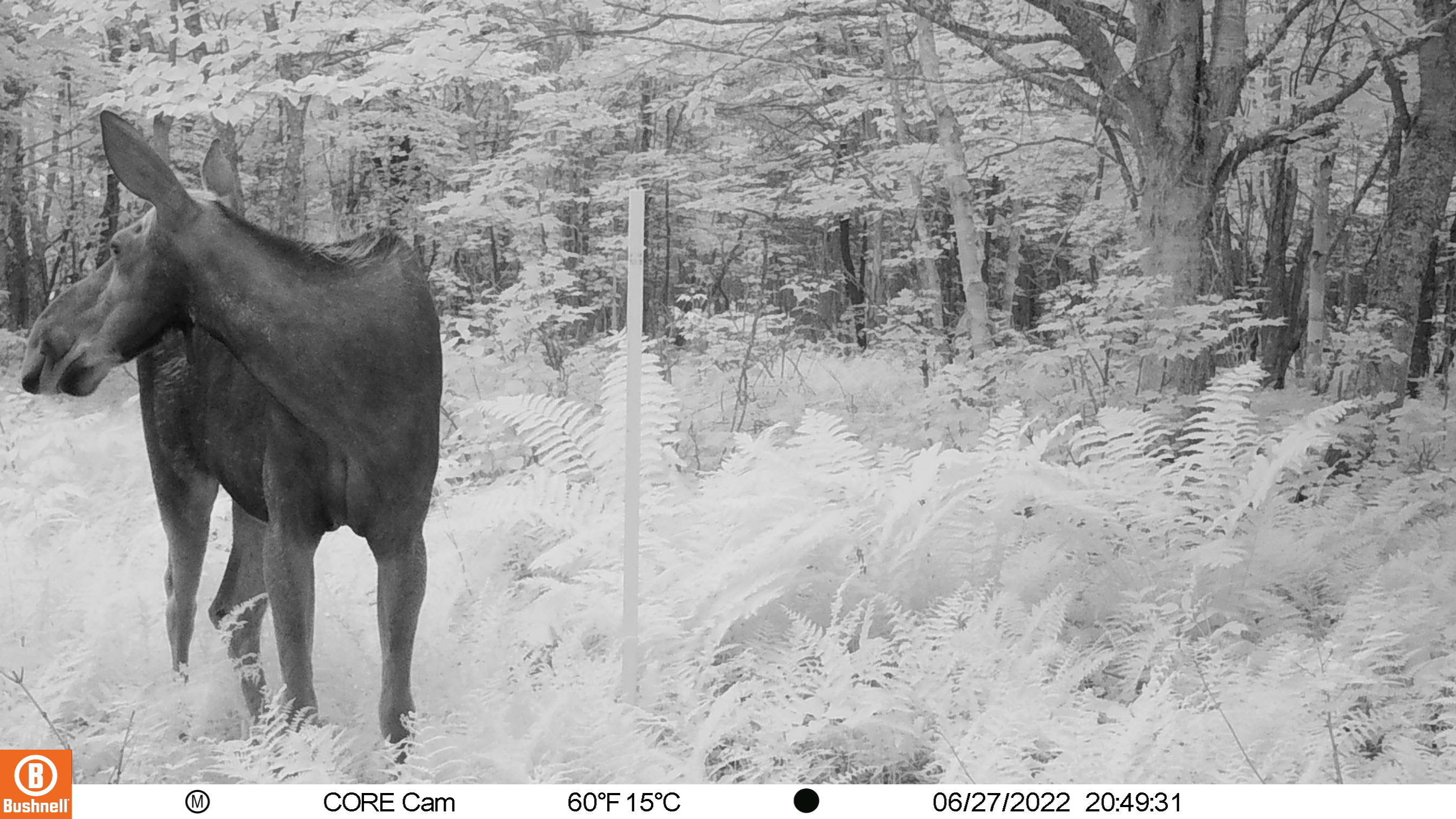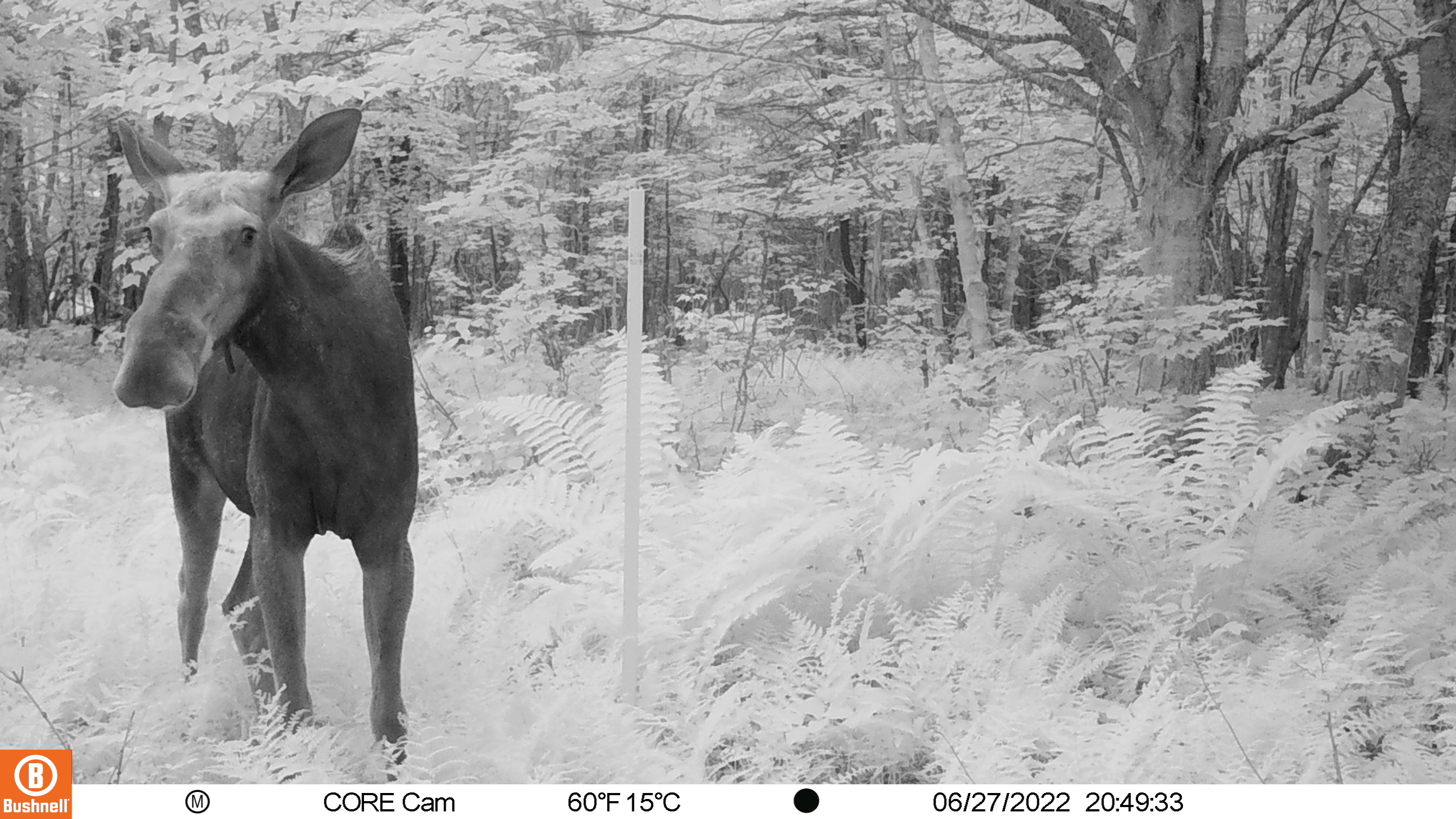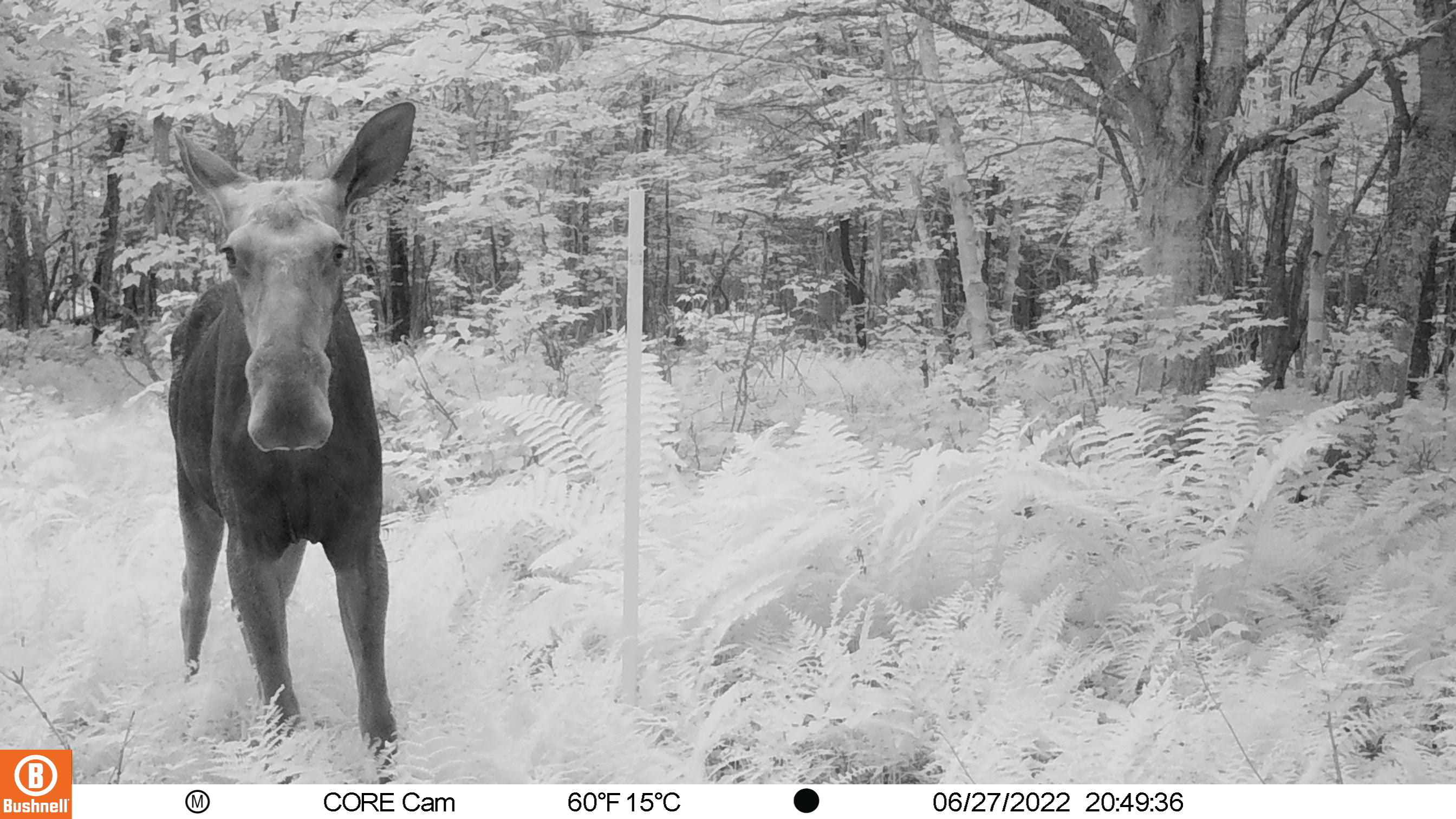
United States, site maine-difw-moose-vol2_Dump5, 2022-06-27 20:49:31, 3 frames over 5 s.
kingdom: Animalia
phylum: Chordata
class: Mammalia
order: Artiodactyla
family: Cervidae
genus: Alces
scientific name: Alces alces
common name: moose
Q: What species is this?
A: Moose (Alces alces).